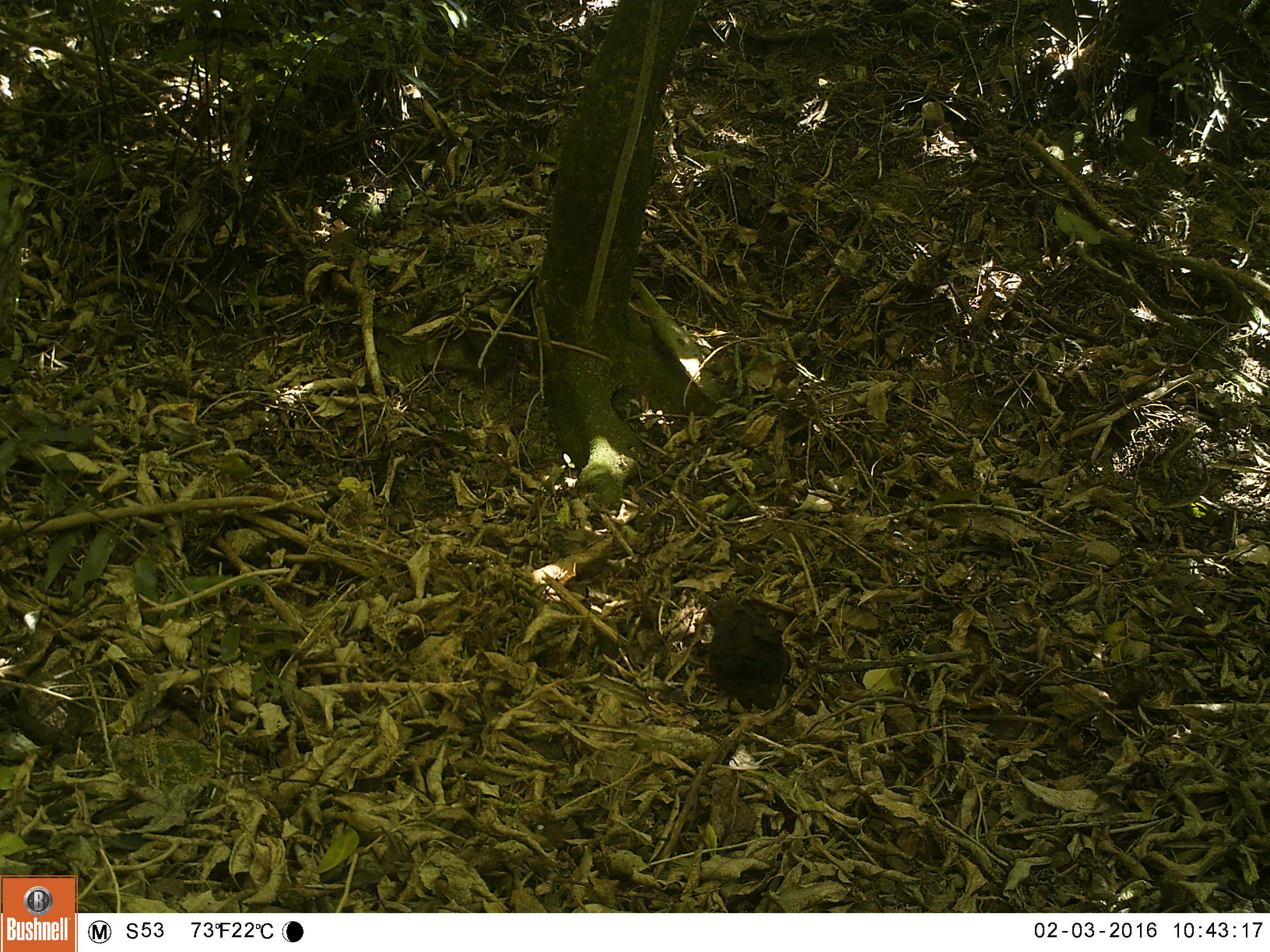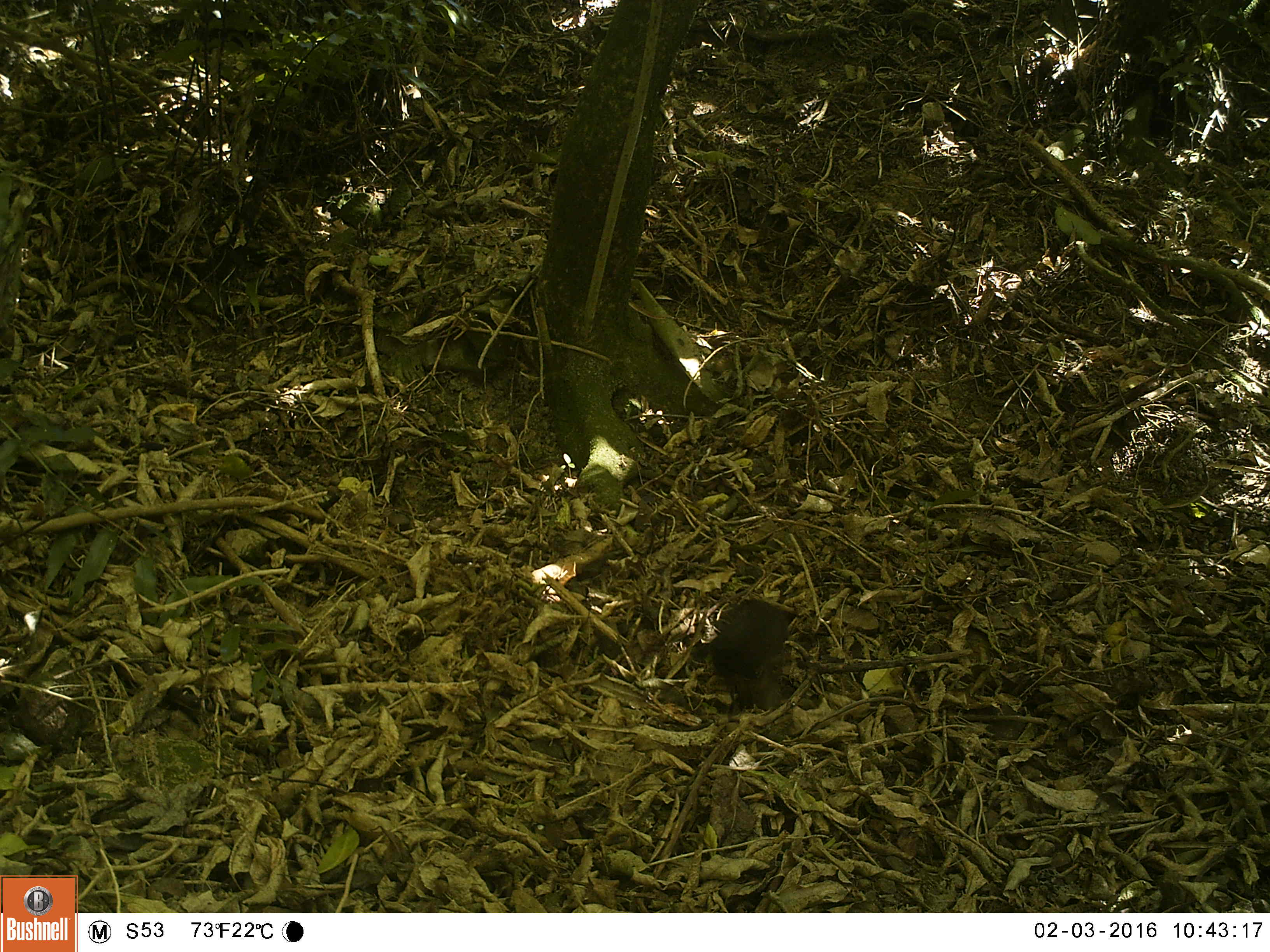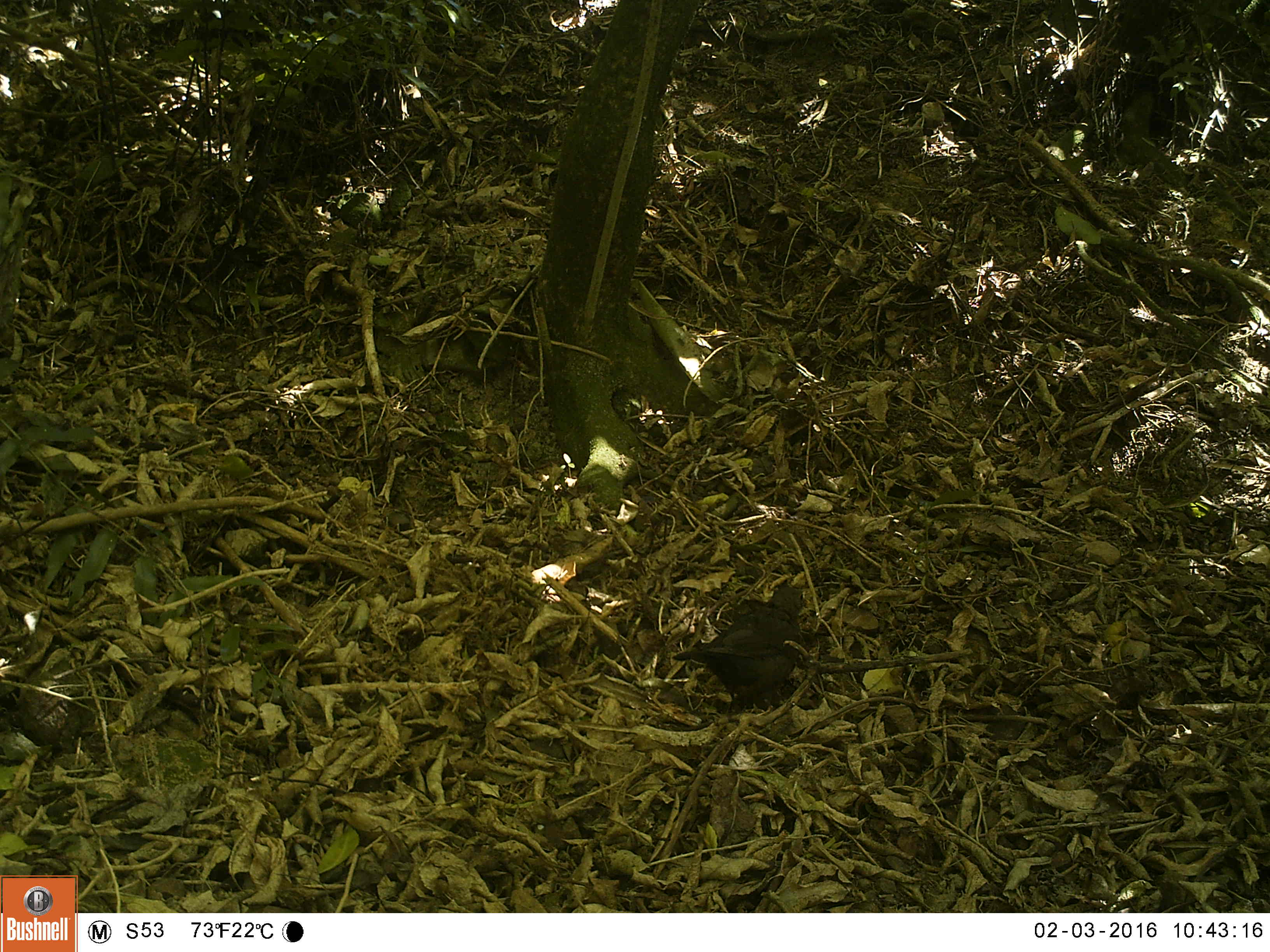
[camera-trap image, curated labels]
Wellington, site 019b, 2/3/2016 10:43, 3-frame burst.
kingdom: Animalia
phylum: Chordata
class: Aves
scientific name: Aves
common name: bird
Bird (Aves).